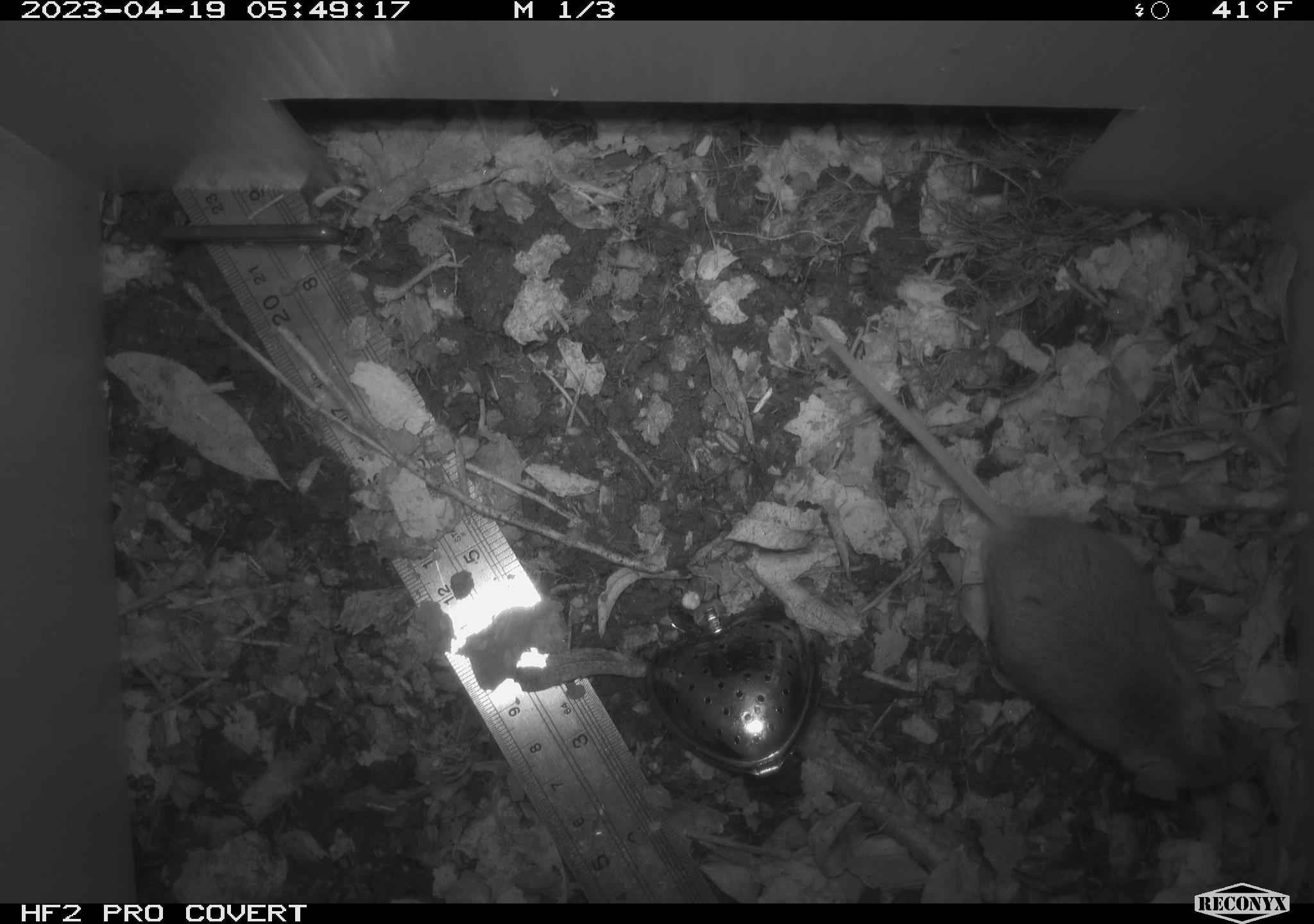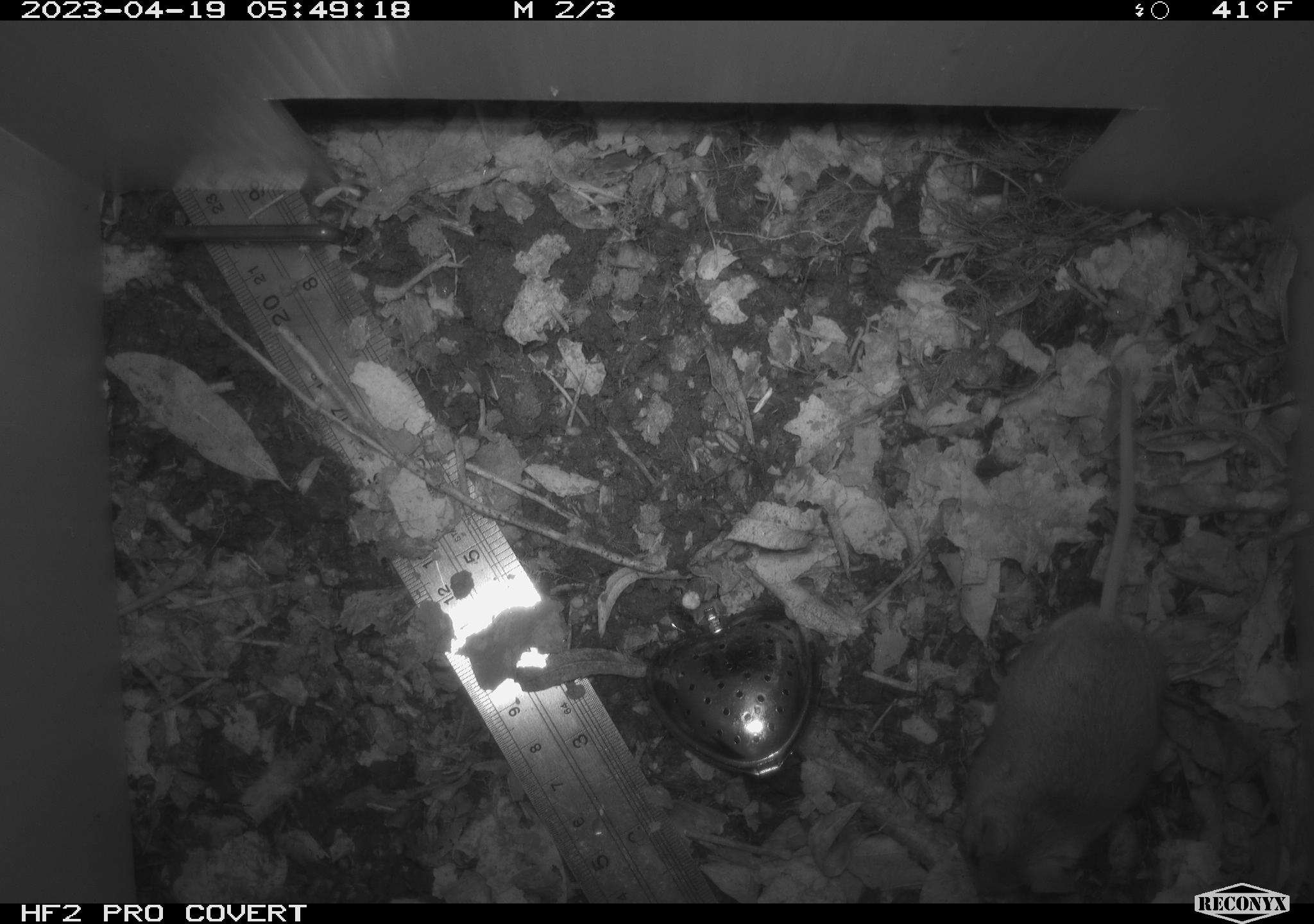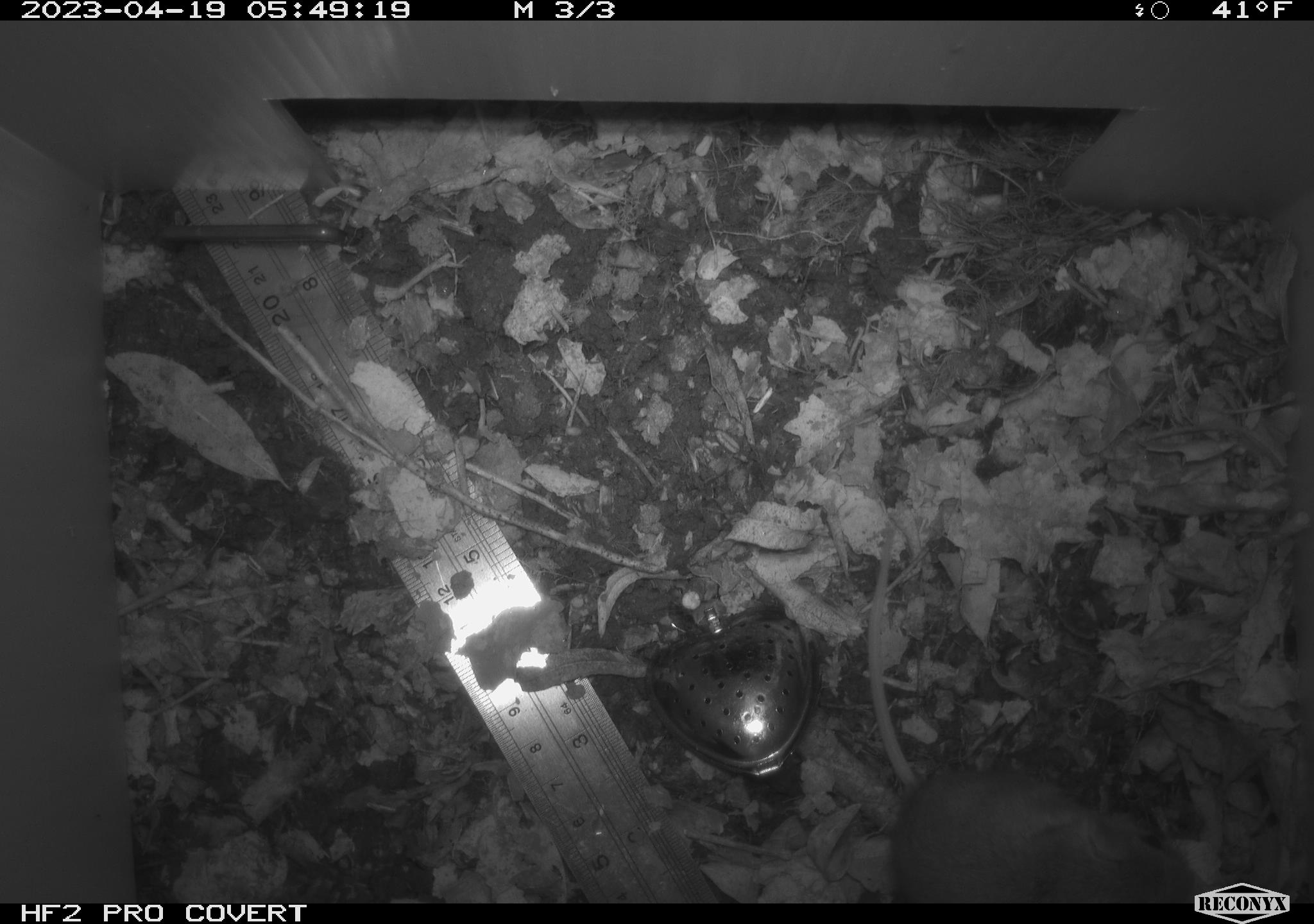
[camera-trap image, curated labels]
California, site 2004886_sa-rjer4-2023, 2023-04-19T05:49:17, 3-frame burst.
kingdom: Animalia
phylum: Chordata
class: Mammalia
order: Rodentia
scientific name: Rodentia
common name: mouse species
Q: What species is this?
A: Mouse species (Rodentia).